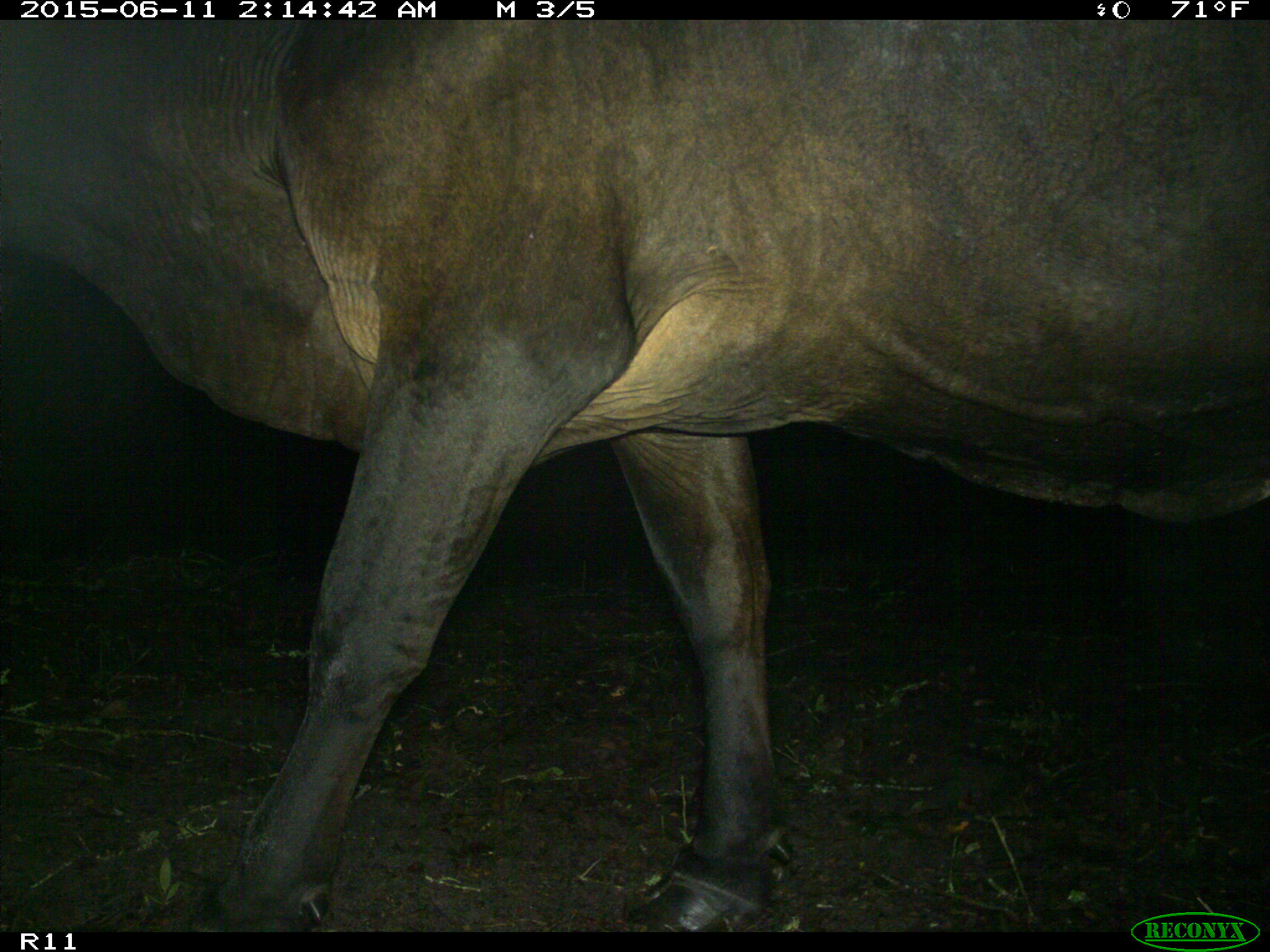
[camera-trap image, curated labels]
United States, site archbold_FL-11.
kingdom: Animalia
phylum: Chordata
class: Mammalia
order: Artiodactyla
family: Bovidae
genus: Bos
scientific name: Bos taurus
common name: domestic cow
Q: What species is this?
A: Bos taurus (domestic cow).